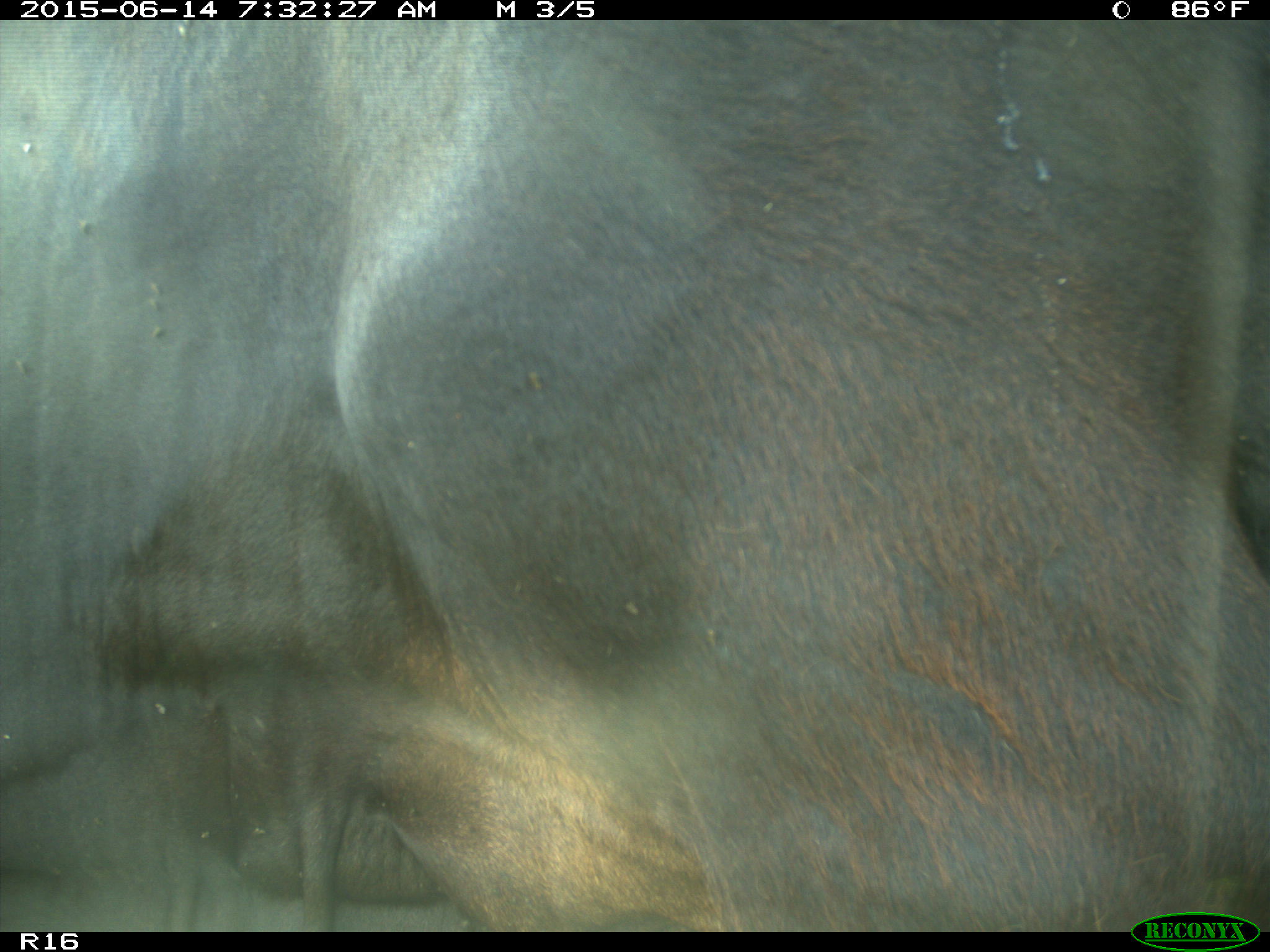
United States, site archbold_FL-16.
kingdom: Animalia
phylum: Chordata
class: Mammalia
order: Artiodactyla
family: Bovidae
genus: Bos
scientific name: Bos taurus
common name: domestic cow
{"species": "Bos taurus (domestic cow)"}